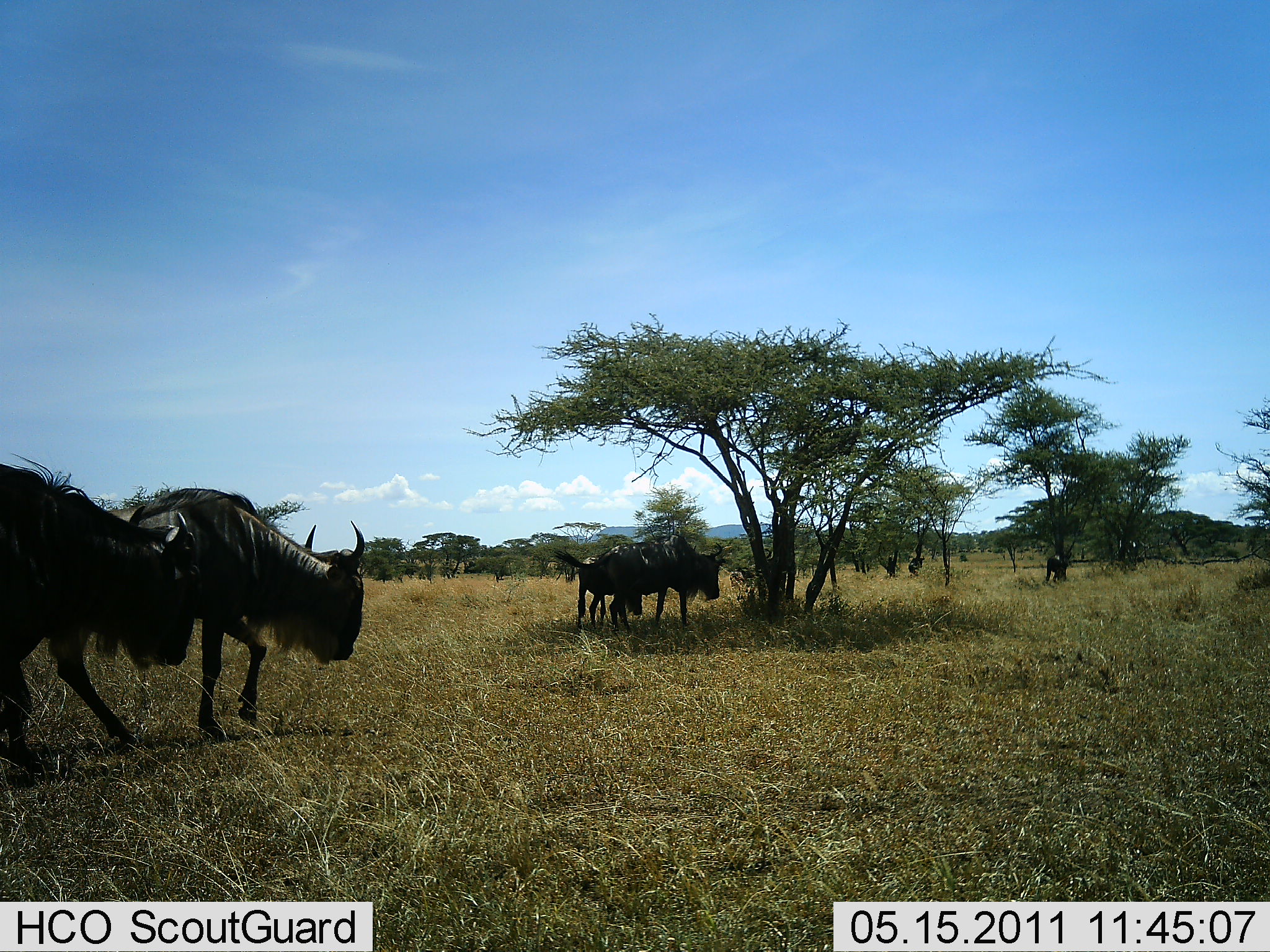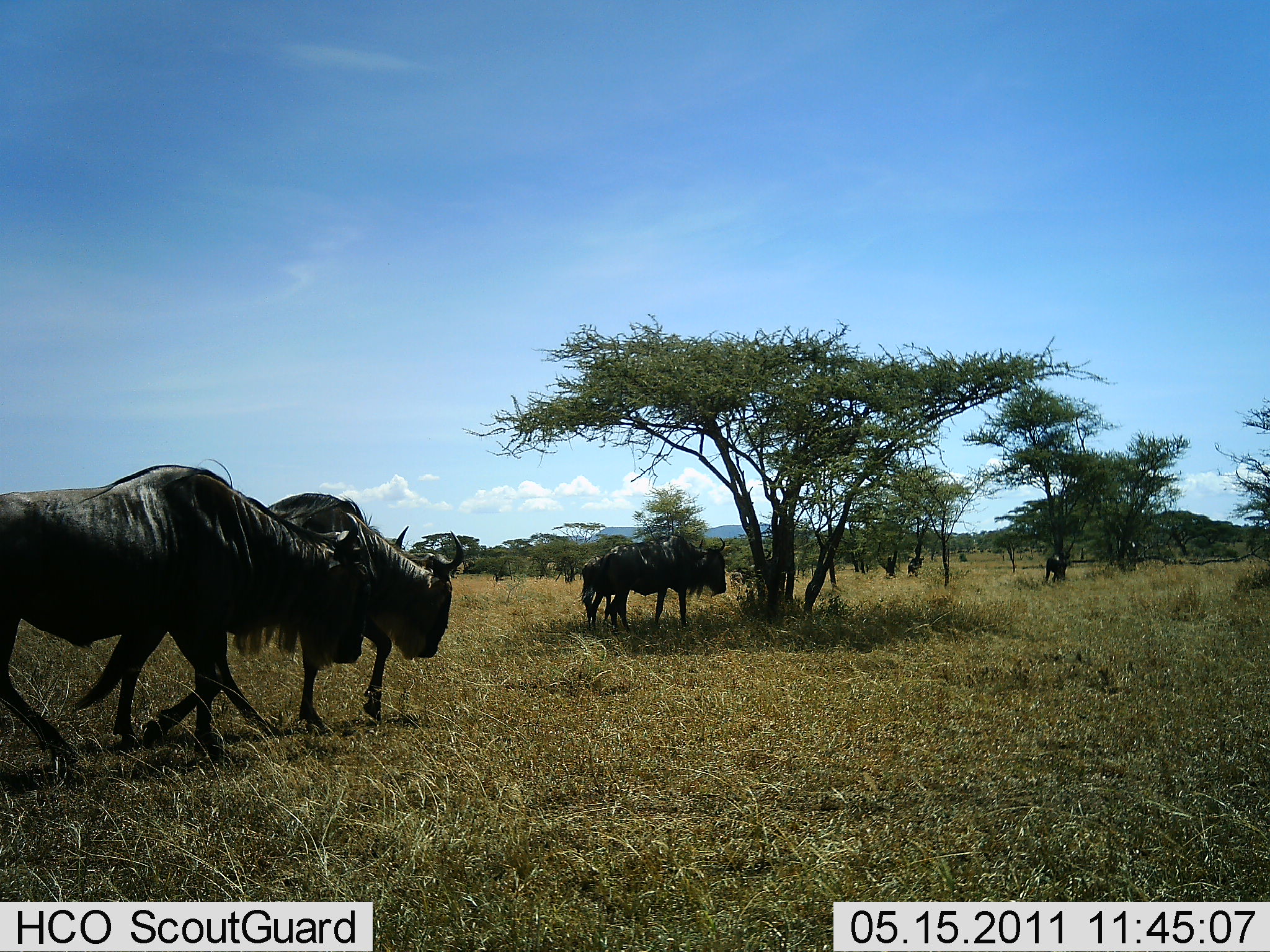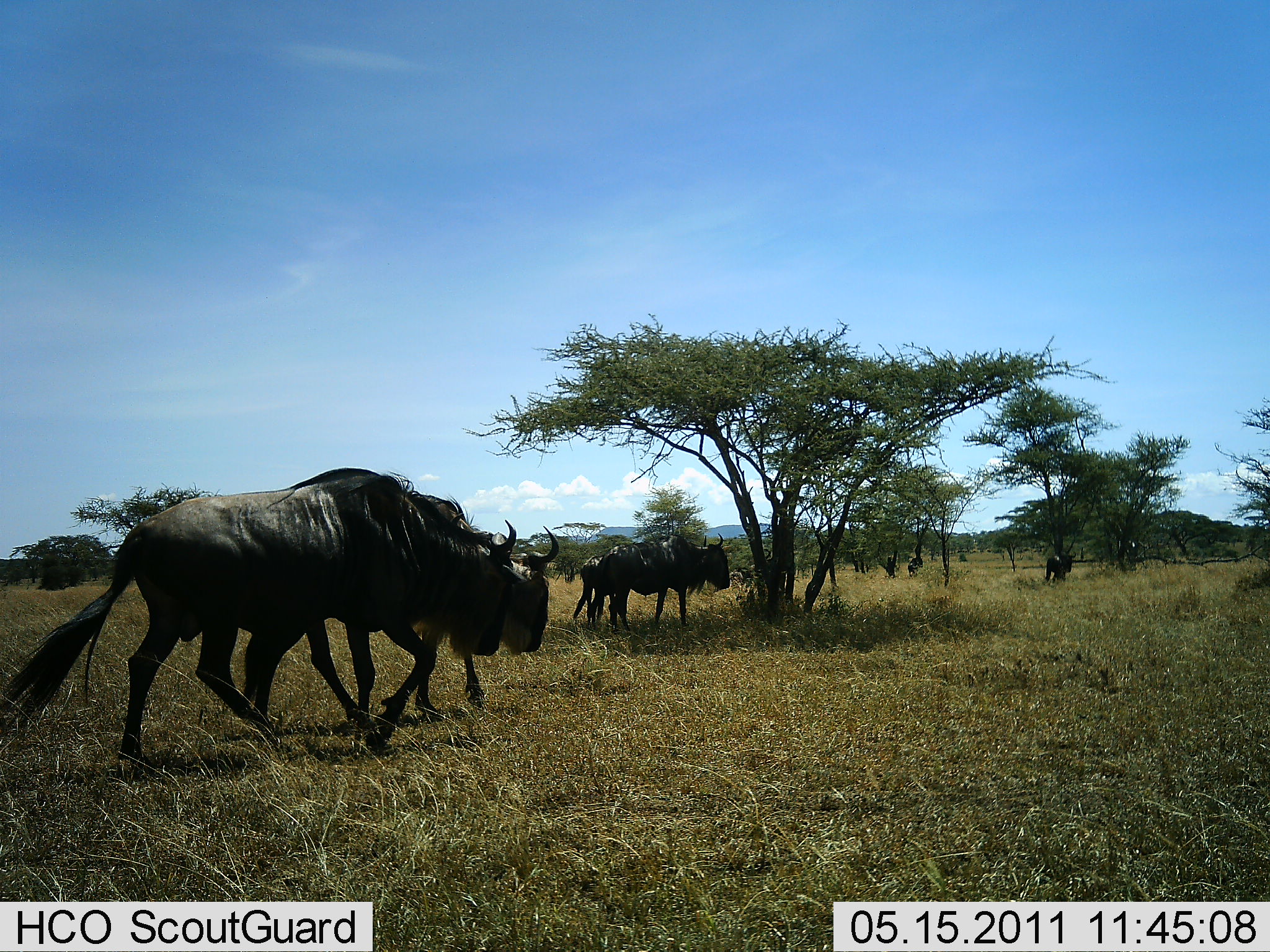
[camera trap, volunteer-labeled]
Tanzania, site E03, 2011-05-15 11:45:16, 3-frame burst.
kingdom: Animalia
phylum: Chordata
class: Mammalia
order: Artiodactyla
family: Bovidae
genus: Connochaetes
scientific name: Connochaetes taurinus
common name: blue wildebeest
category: wildebeest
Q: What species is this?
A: Wildebeest (blue wildebeest) (Connochaetes taurinus).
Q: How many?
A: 5.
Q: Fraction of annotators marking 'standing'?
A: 50%.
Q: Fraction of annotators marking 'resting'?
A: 8%.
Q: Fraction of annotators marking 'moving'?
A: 92%.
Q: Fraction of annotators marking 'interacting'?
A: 0%.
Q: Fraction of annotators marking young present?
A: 17%.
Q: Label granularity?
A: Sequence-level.